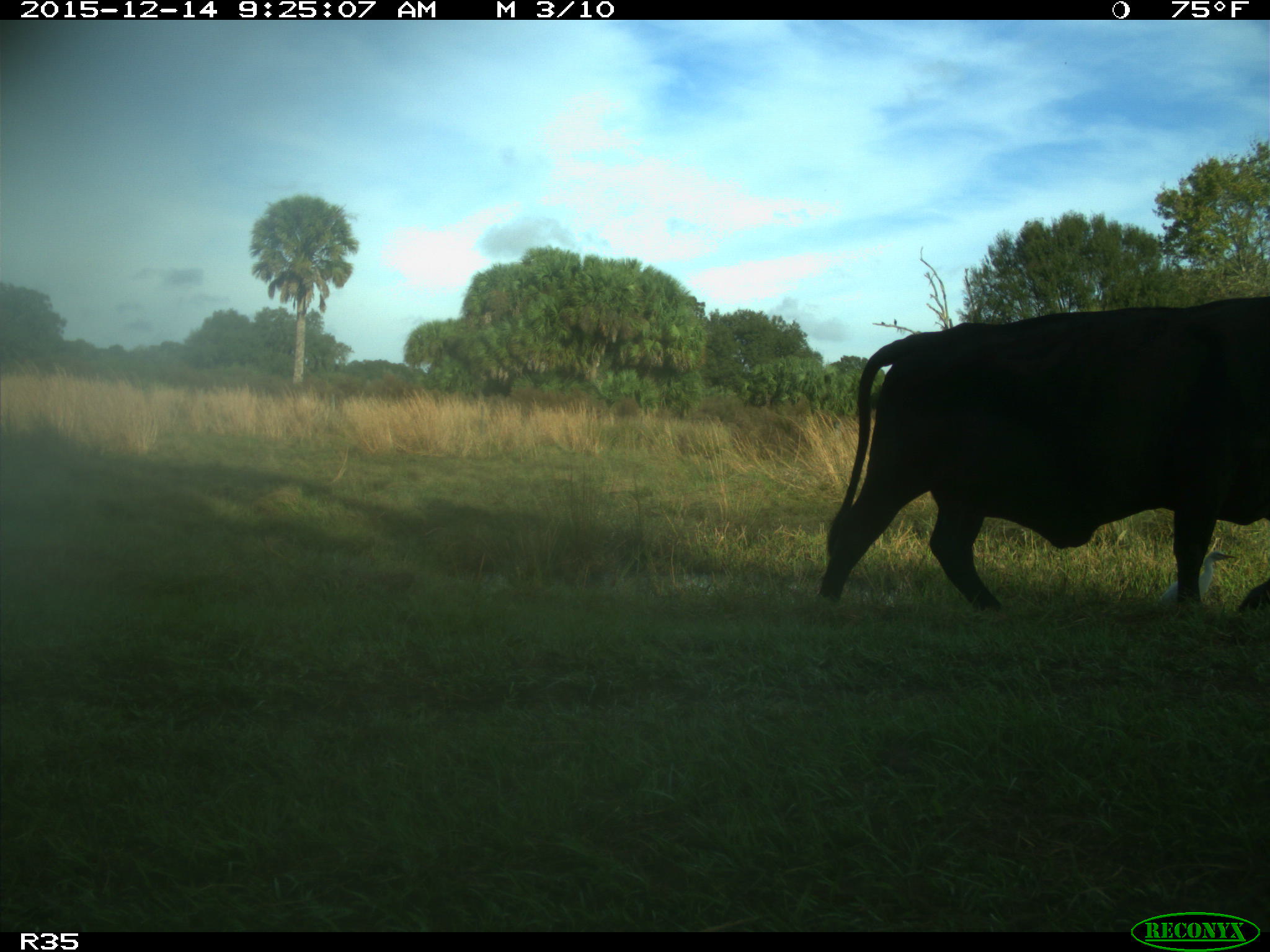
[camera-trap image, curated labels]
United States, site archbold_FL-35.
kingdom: Animalia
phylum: Chordata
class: Mammalia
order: Artiodactyla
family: Bovidae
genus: Bos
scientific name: Bos taurus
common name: domestic cow